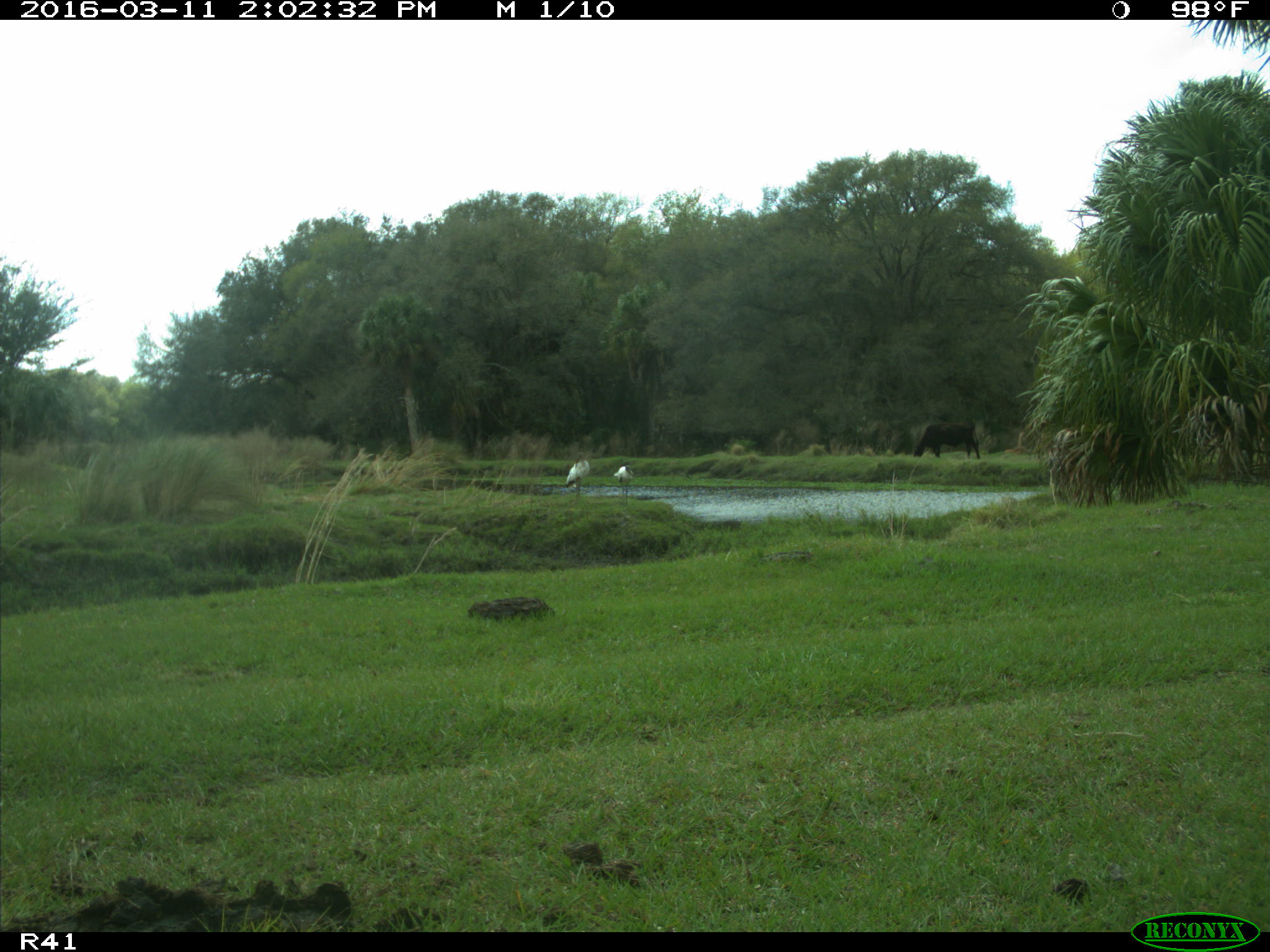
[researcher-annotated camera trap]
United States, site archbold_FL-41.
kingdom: Animalia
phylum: Chordata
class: Aves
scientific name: Aves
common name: birds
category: unidentified bird